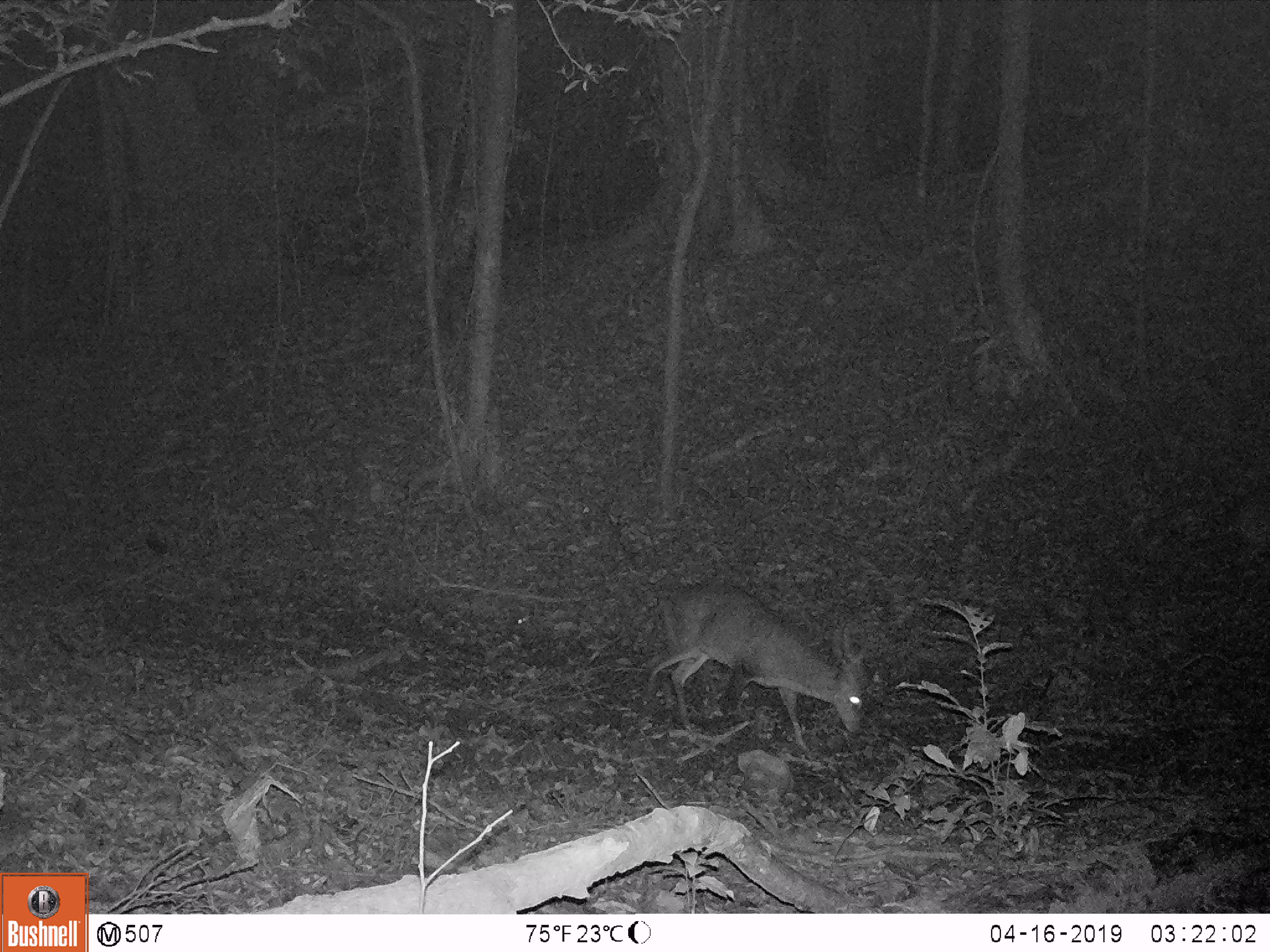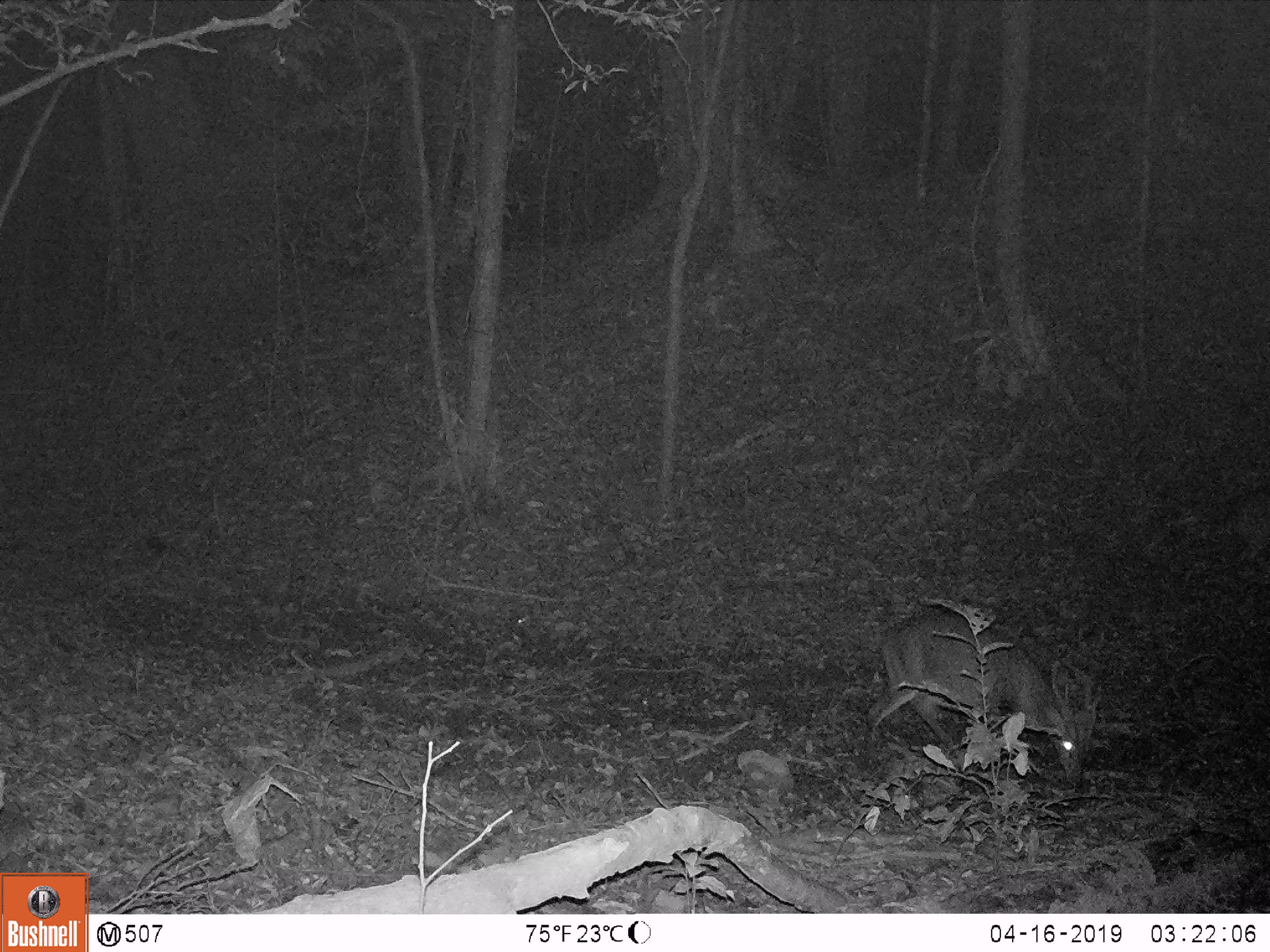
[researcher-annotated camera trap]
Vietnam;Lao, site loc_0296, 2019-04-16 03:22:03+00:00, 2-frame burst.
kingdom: Animalia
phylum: Chordata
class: Mammalia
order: Artiodactyla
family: Cervidae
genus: Muntiacus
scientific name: Muntiacus vuquangensis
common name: large-antlered muntjac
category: large antlered muntjac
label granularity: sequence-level